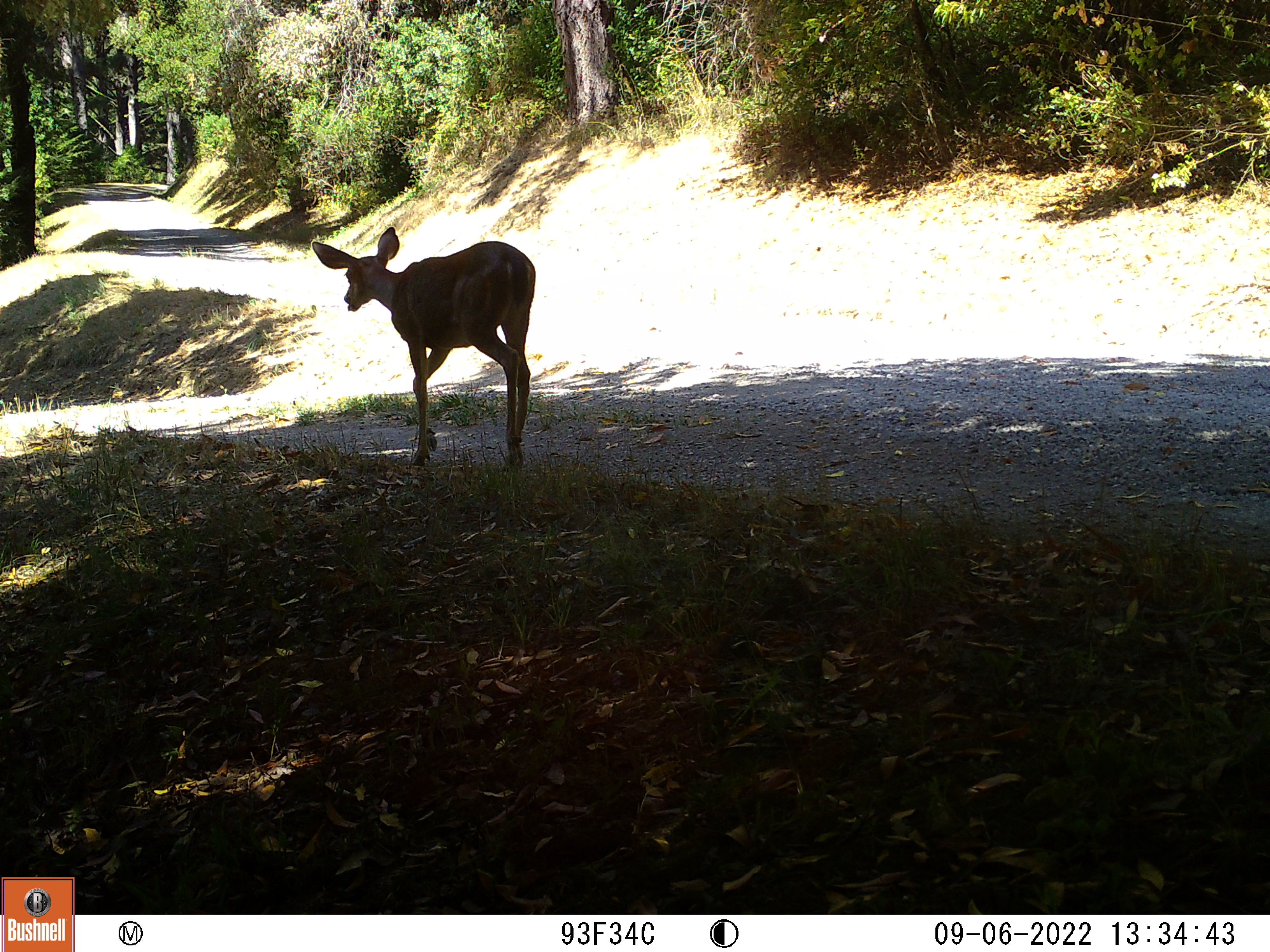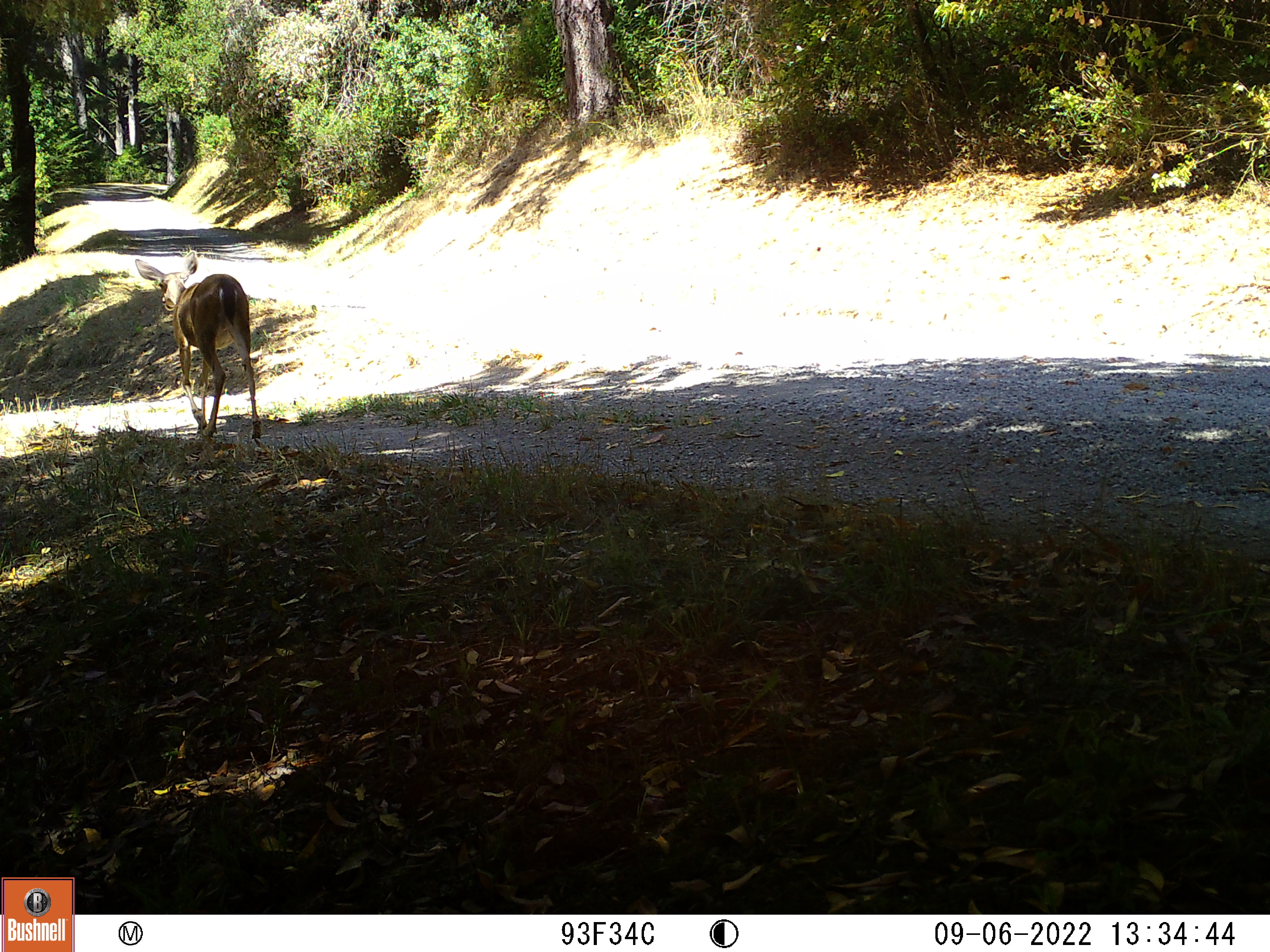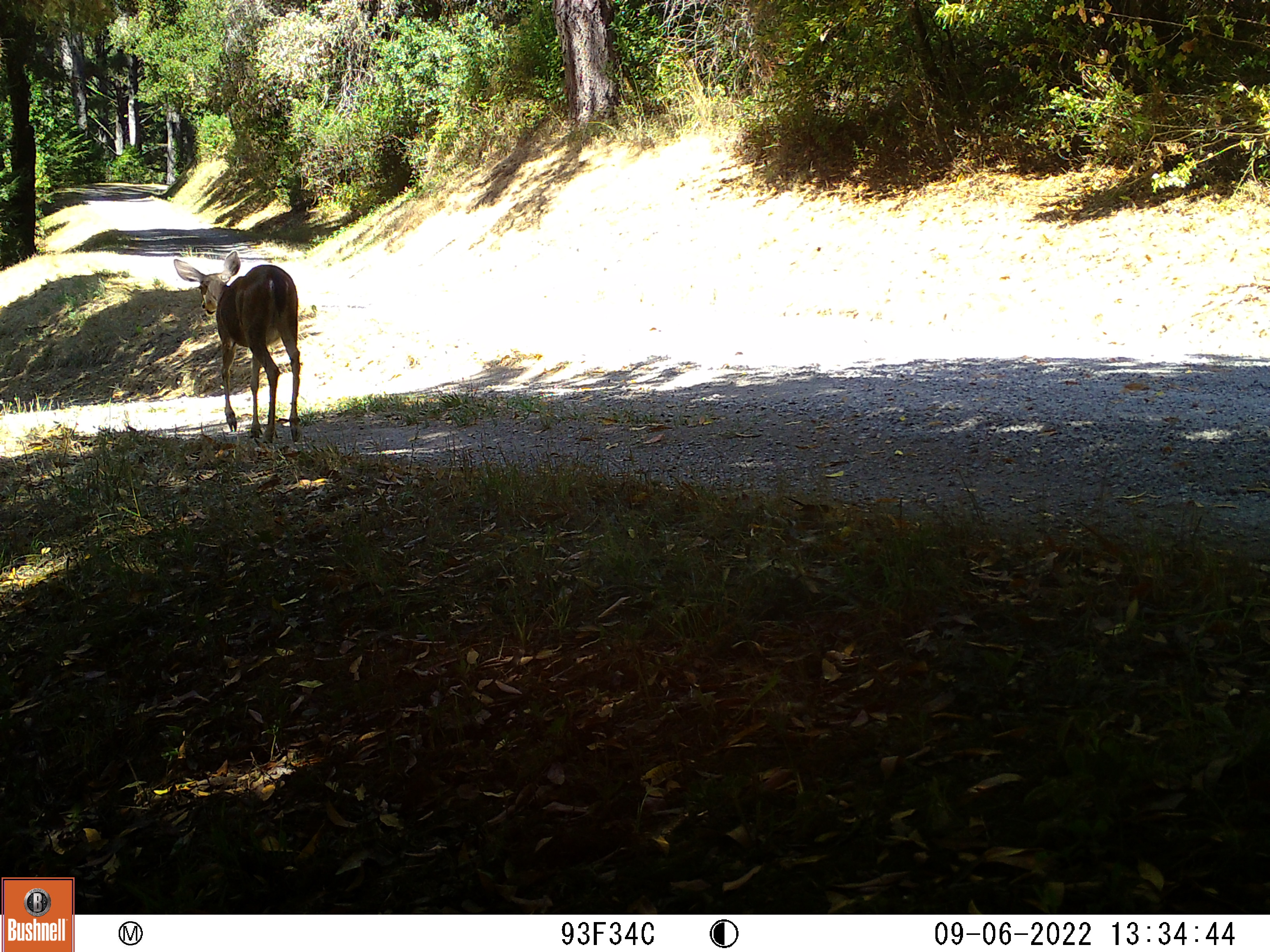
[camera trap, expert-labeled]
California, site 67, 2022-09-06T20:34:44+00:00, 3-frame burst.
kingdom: Animalia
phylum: Chordata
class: Mammalia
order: Artiodactyla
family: Cervidae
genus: Odocoileus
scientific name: Odocoileus hemionus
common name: mule deer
Mule deer (Odocoileus hemionus).